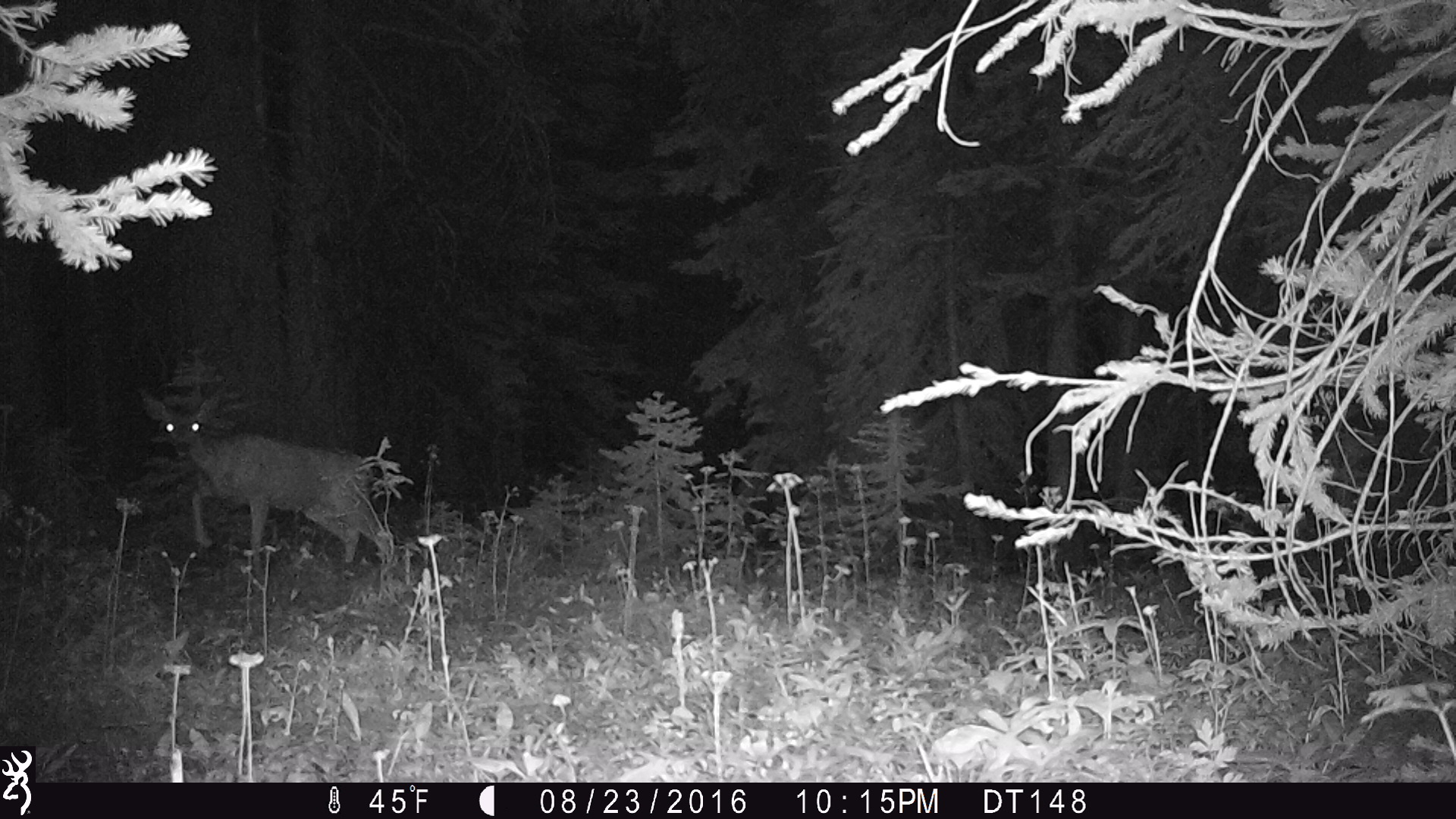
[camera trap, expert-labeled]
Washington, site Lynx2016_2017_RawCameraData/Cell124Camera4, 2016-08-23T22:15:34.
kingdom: Animalia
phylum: Chordata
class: Mammalia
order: Artiodactyla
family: Cervidae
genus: Odocoileus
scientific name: Odocoileus hemionus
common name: mule deer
Odocoileus hemionus (mule deer). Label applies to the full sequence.